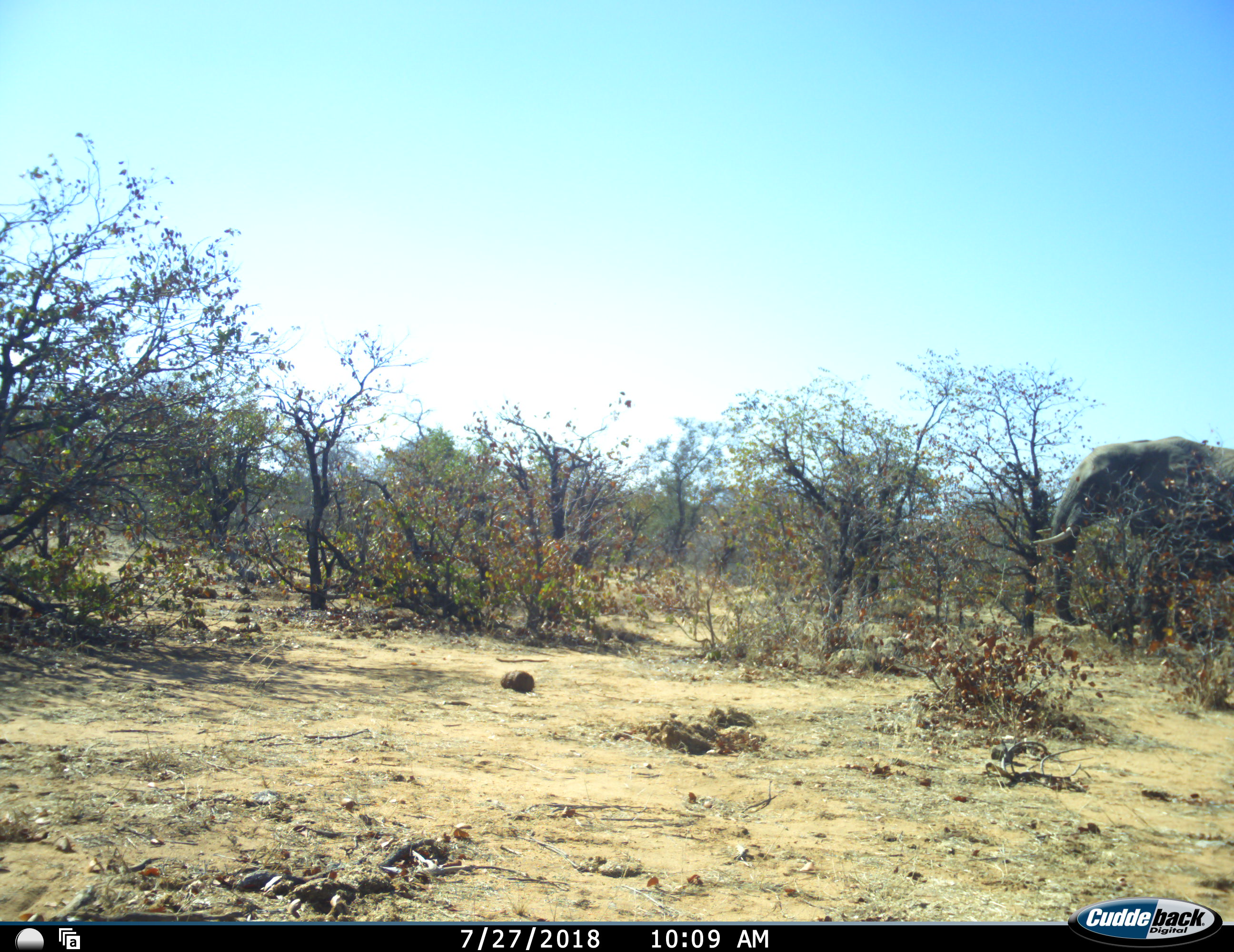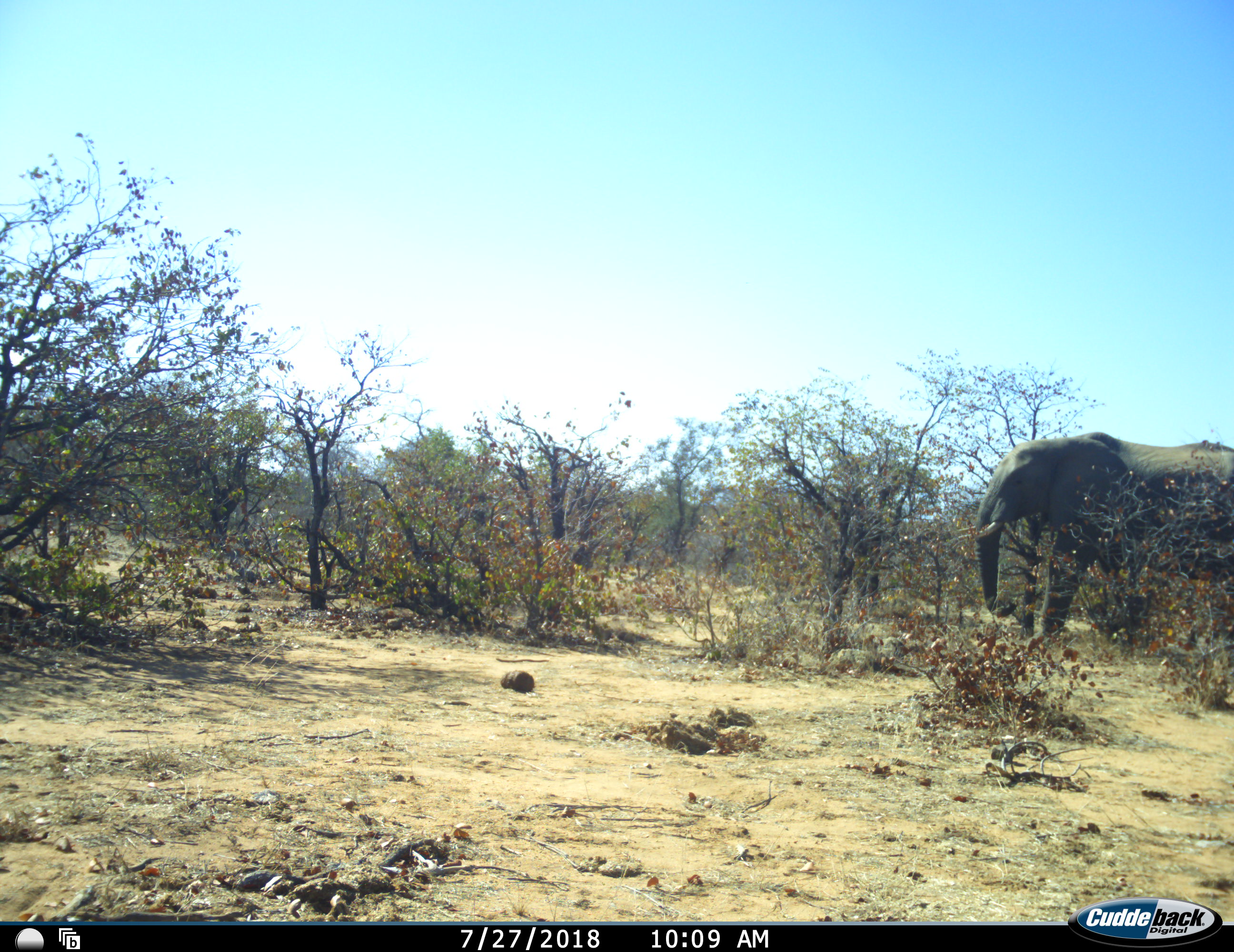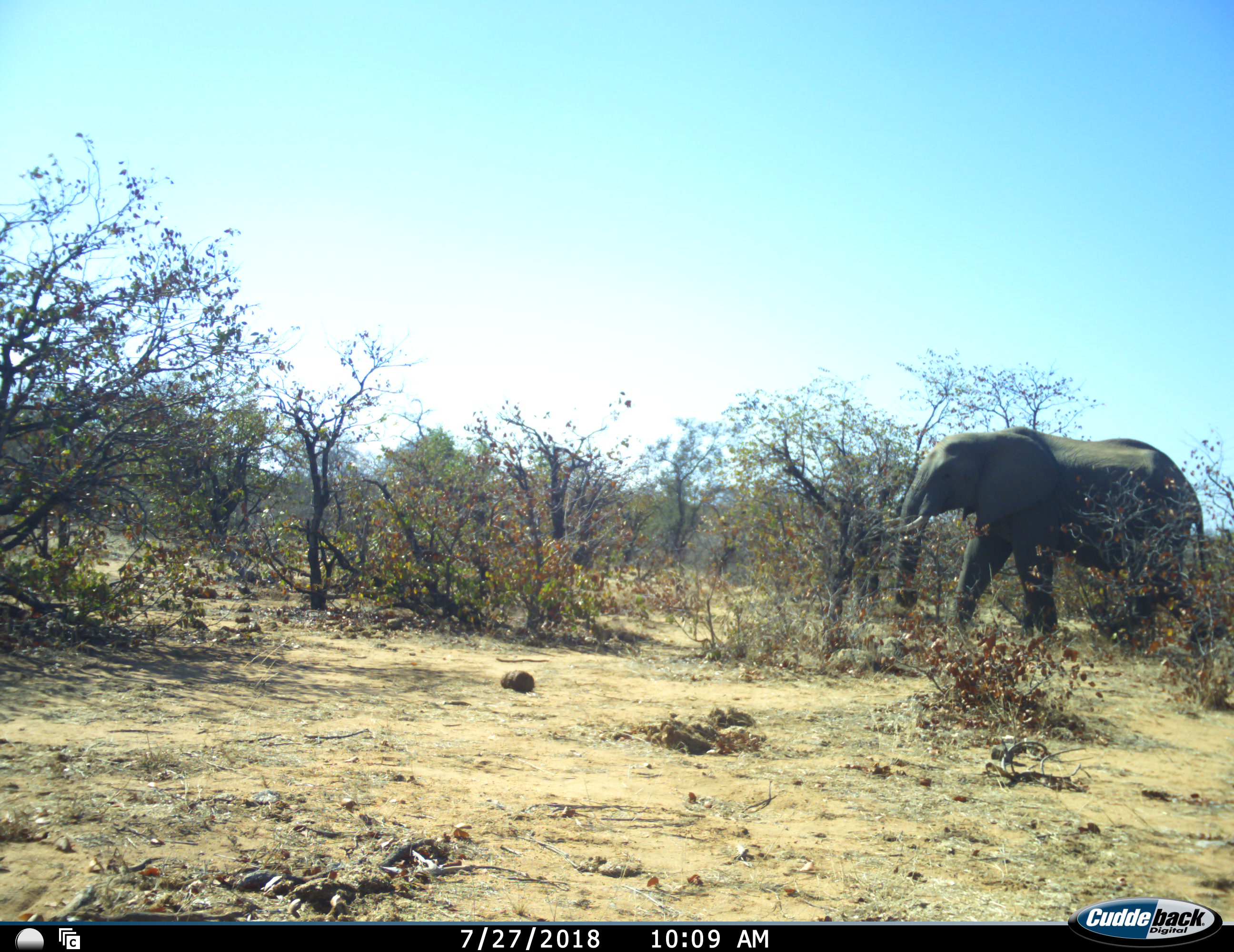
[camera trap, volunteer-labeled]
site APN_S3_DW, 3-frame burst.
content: unidentified animal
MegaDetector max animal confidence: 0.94